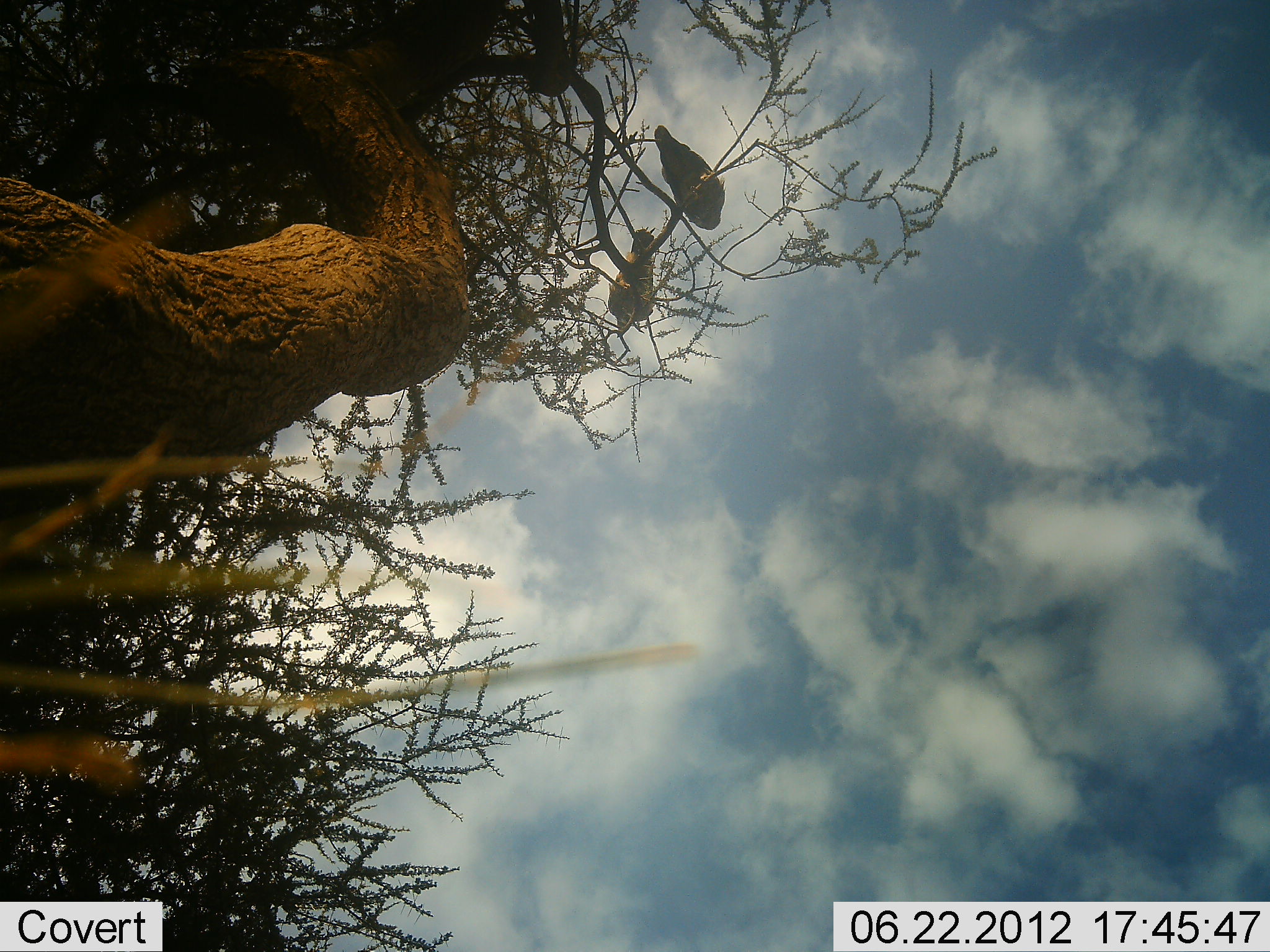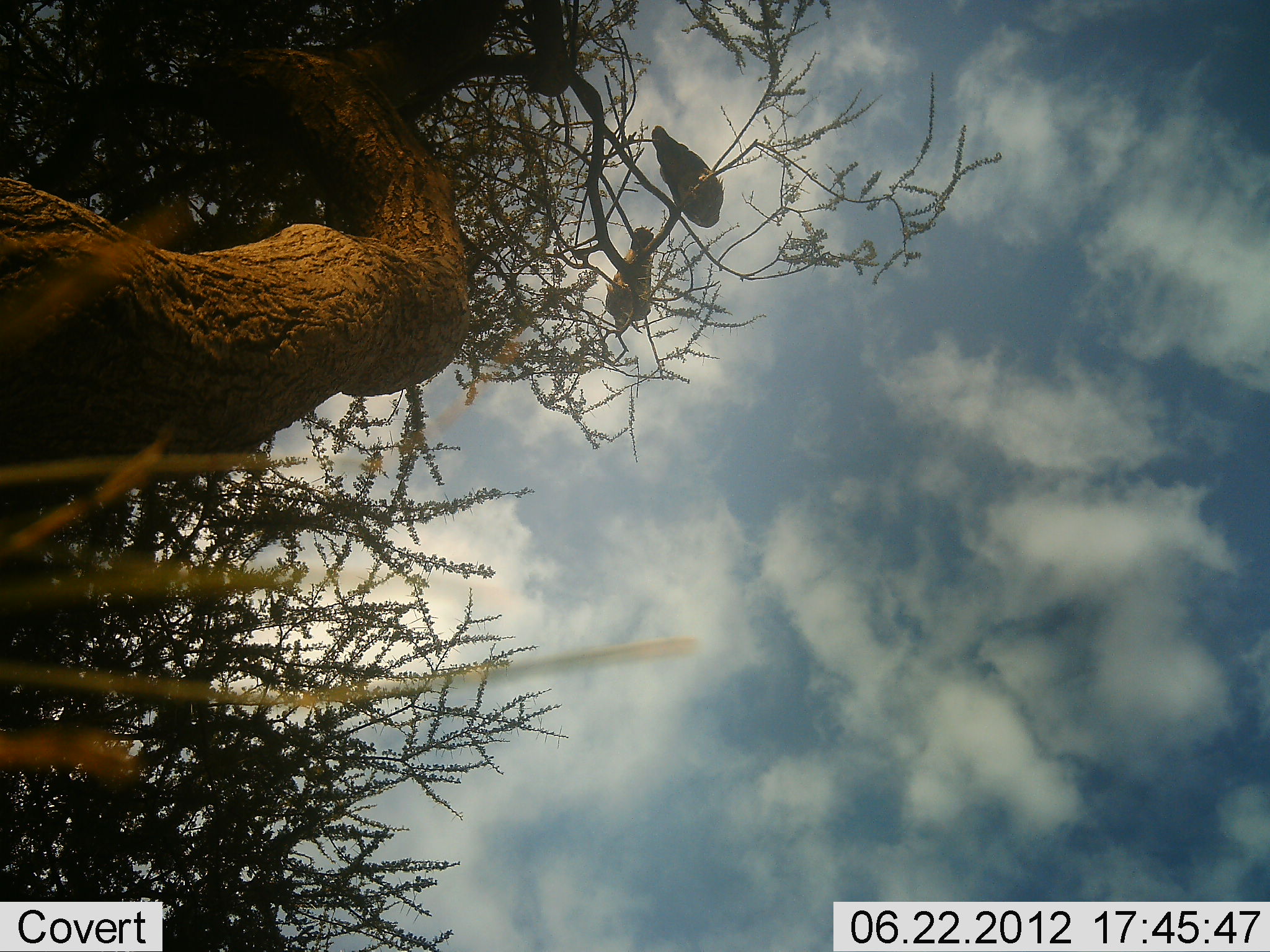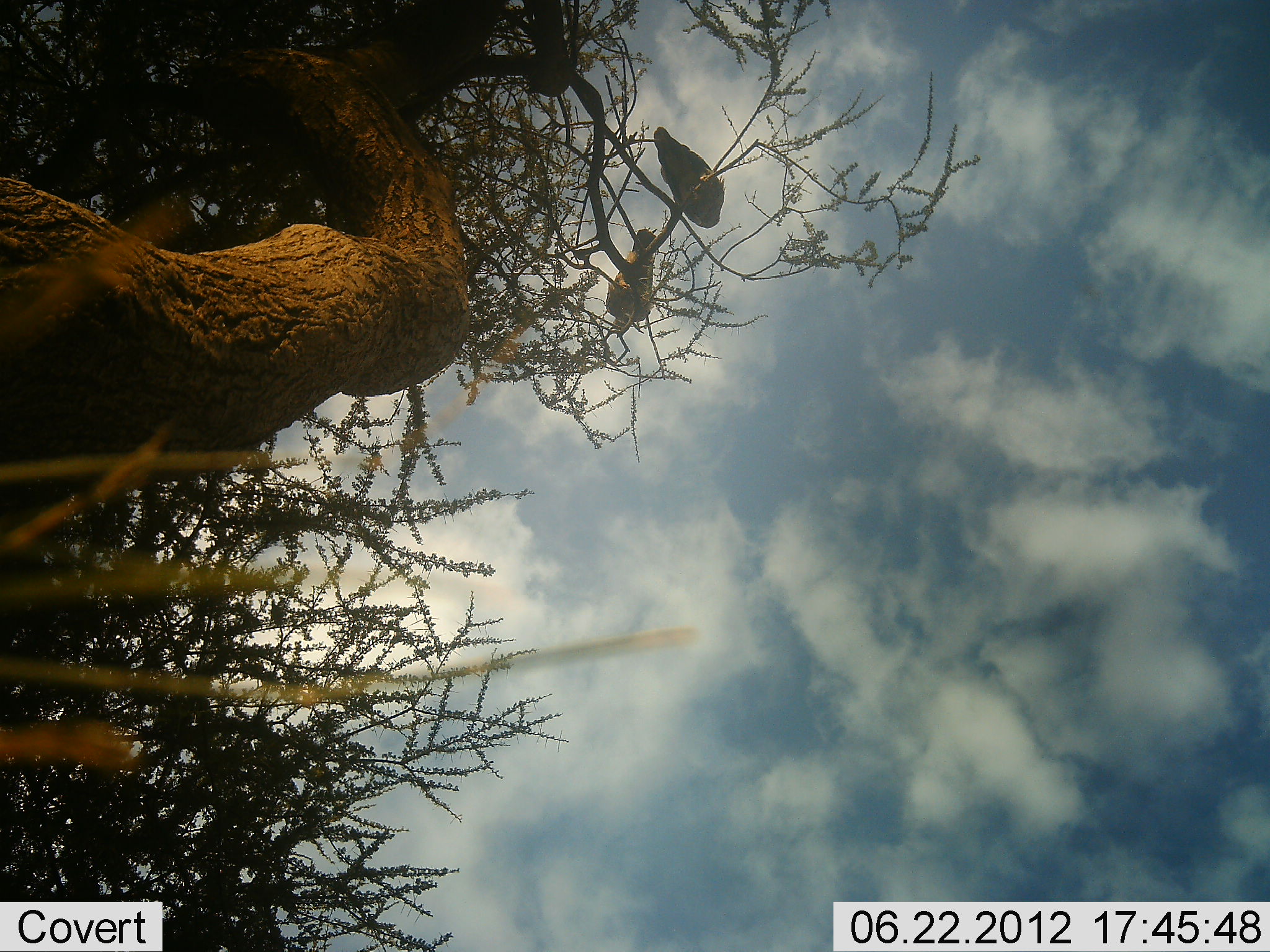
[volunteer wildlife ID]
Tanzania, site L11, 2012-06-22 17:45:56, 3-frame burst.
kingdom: Animalia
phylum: Chordata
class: Aves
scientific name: Aves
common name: bird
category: otherbird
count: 2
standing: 20%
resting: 90%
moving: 0%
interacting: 0%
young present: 0%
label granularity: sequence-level